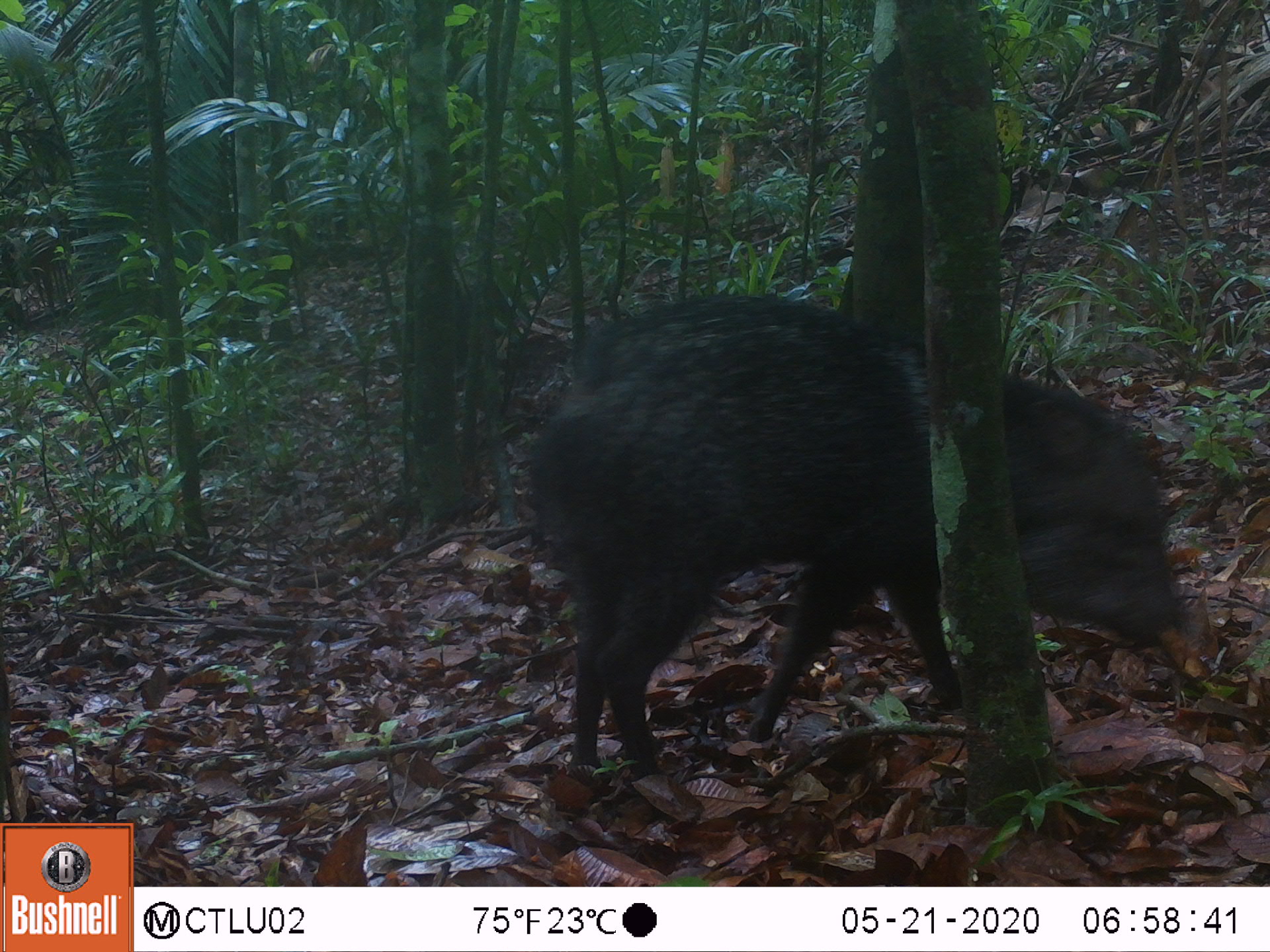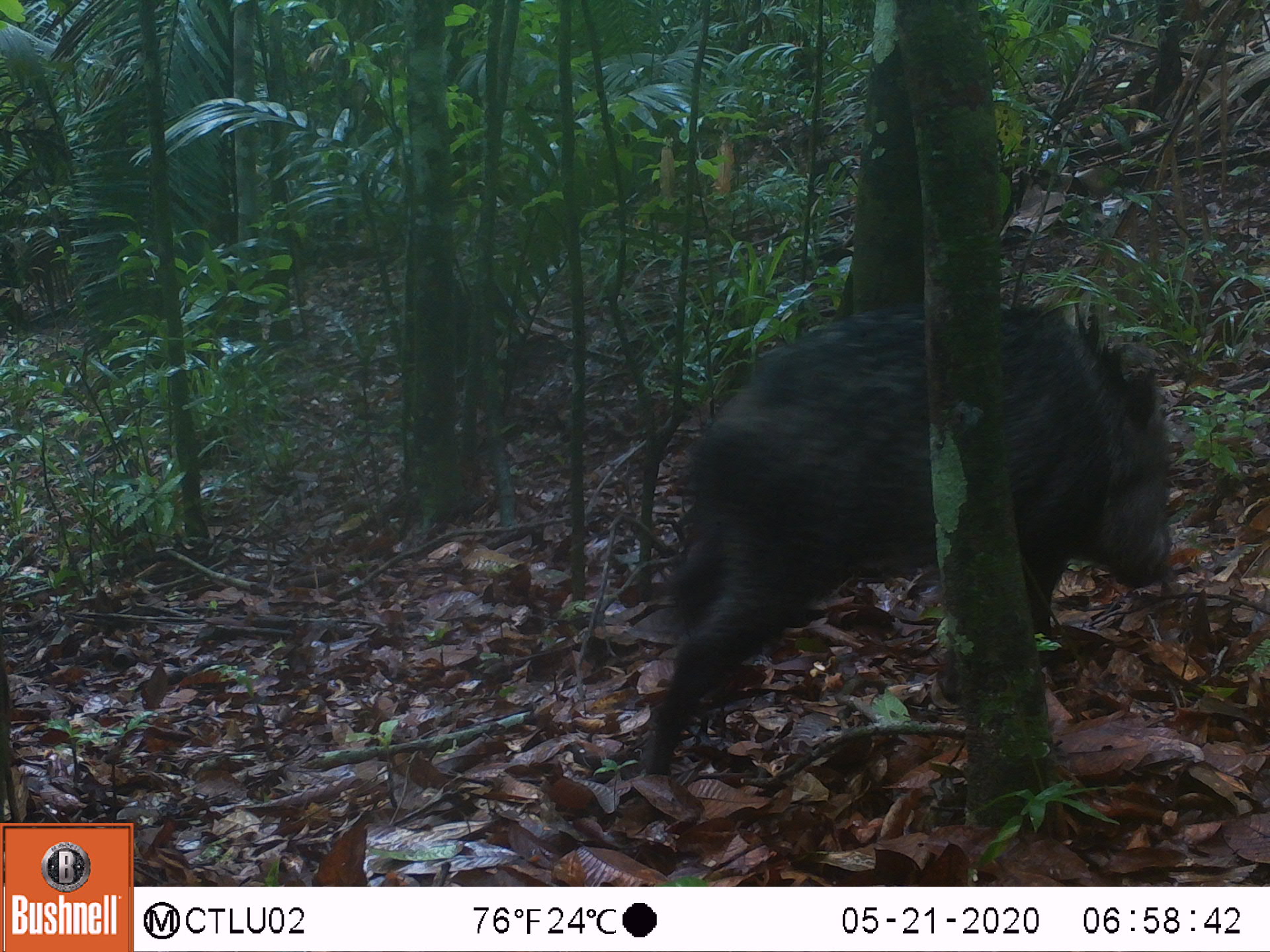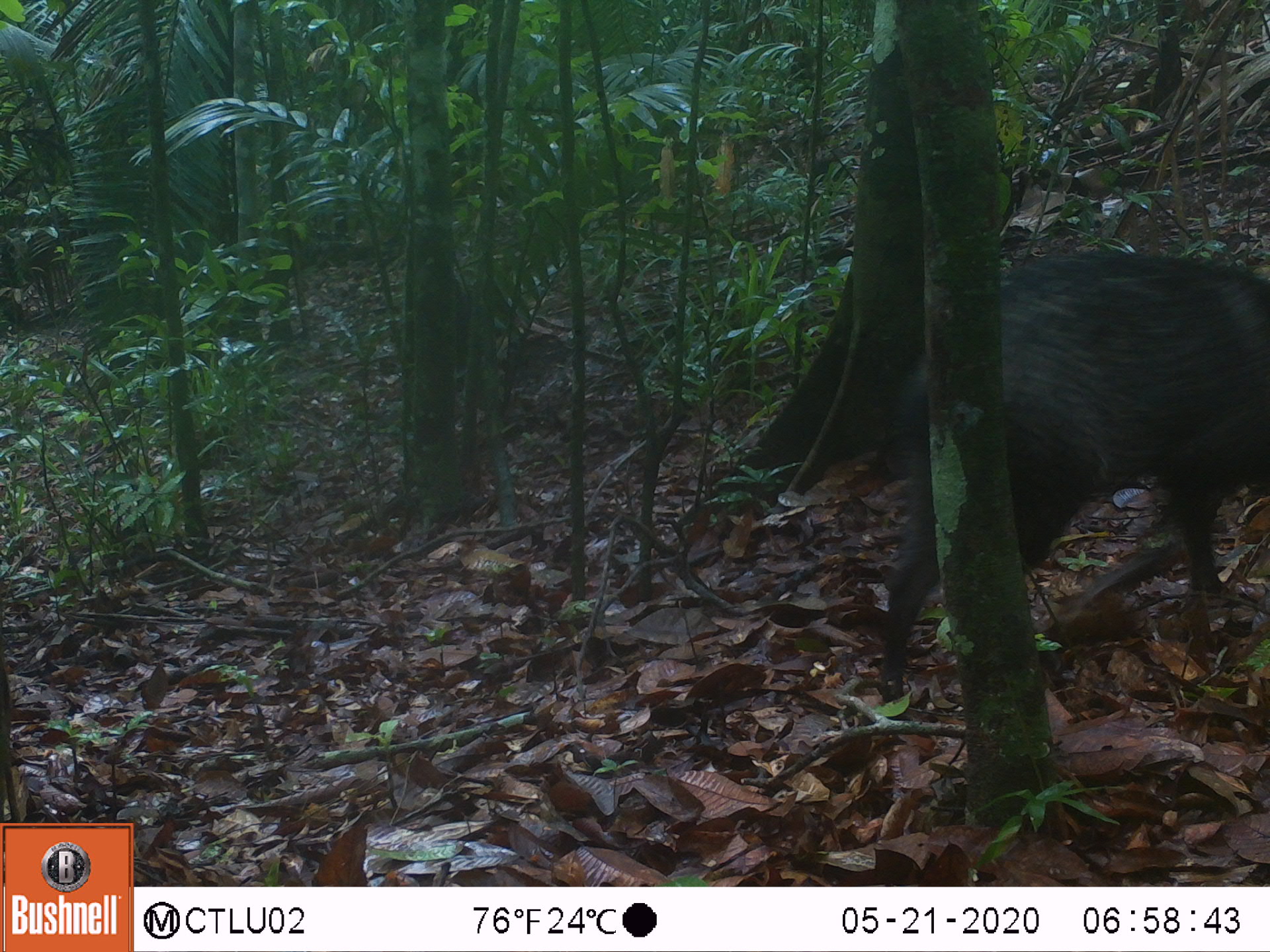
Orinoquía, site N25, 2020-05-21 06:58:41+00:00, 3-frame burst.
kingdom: Animalia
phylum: Chordata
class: Mammalia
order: Artiodactyla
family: Tayassuidae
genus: Pecari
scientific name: Pecari tajacu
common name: collared peccary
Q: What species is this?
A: Collared peccary (Pecari tajacu).